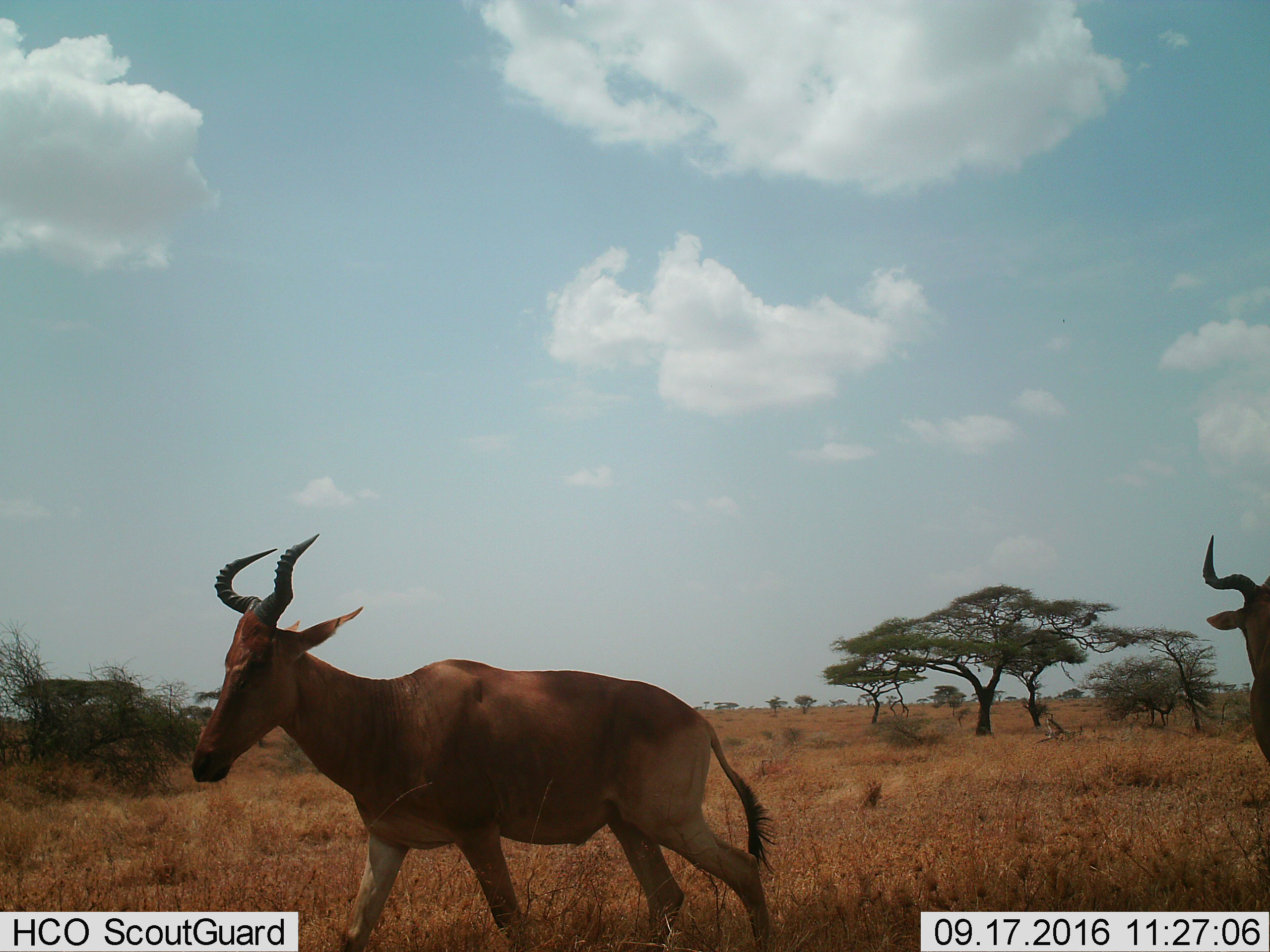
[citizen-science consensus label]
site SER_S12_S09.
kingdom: Animalia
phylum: Chordata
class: Mammalia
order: Artiodactyla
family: Bovidae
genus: Alcelaphus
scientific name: Alcelaphus buselaphus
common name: hartebeest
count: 2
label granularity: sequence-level